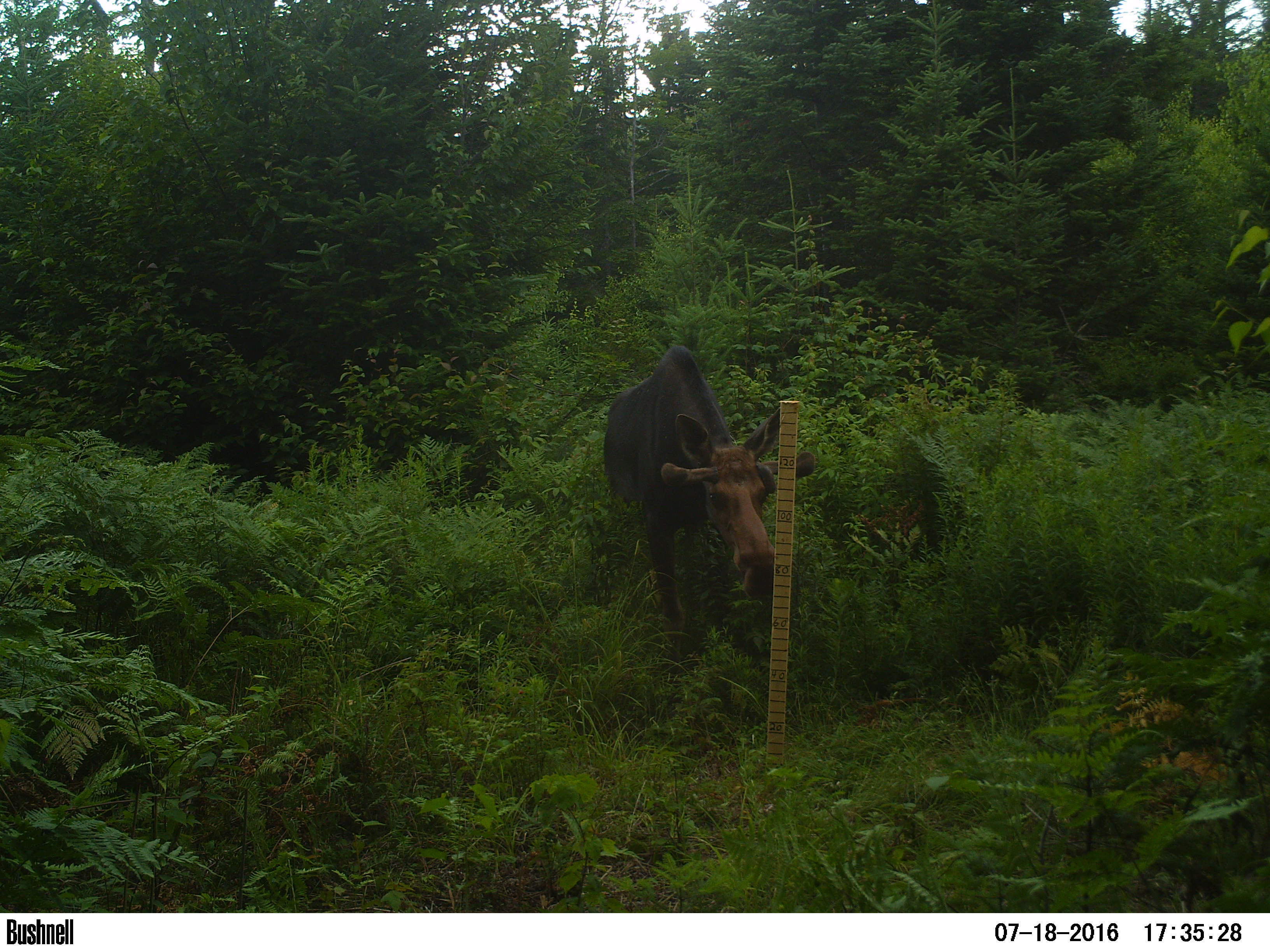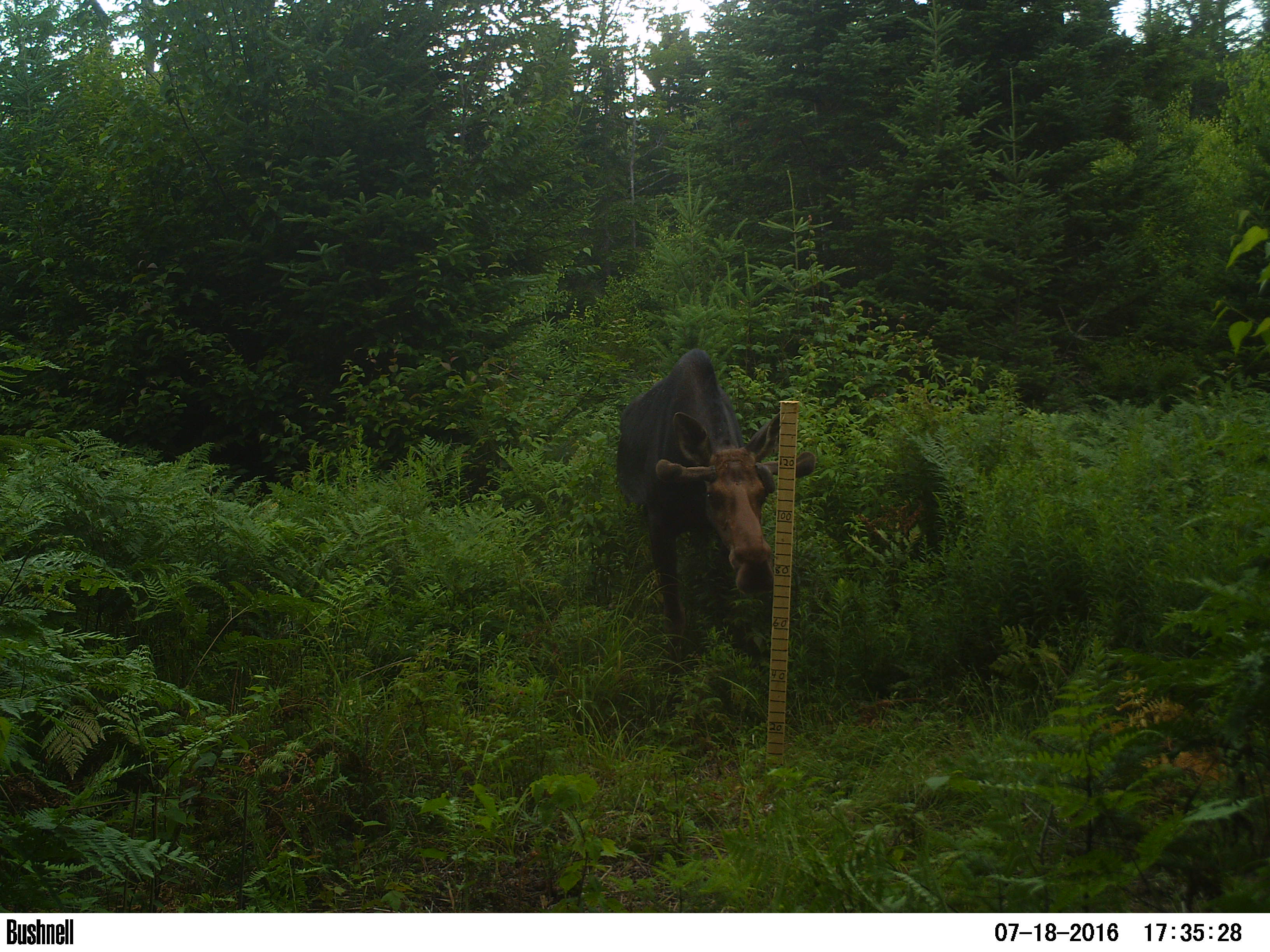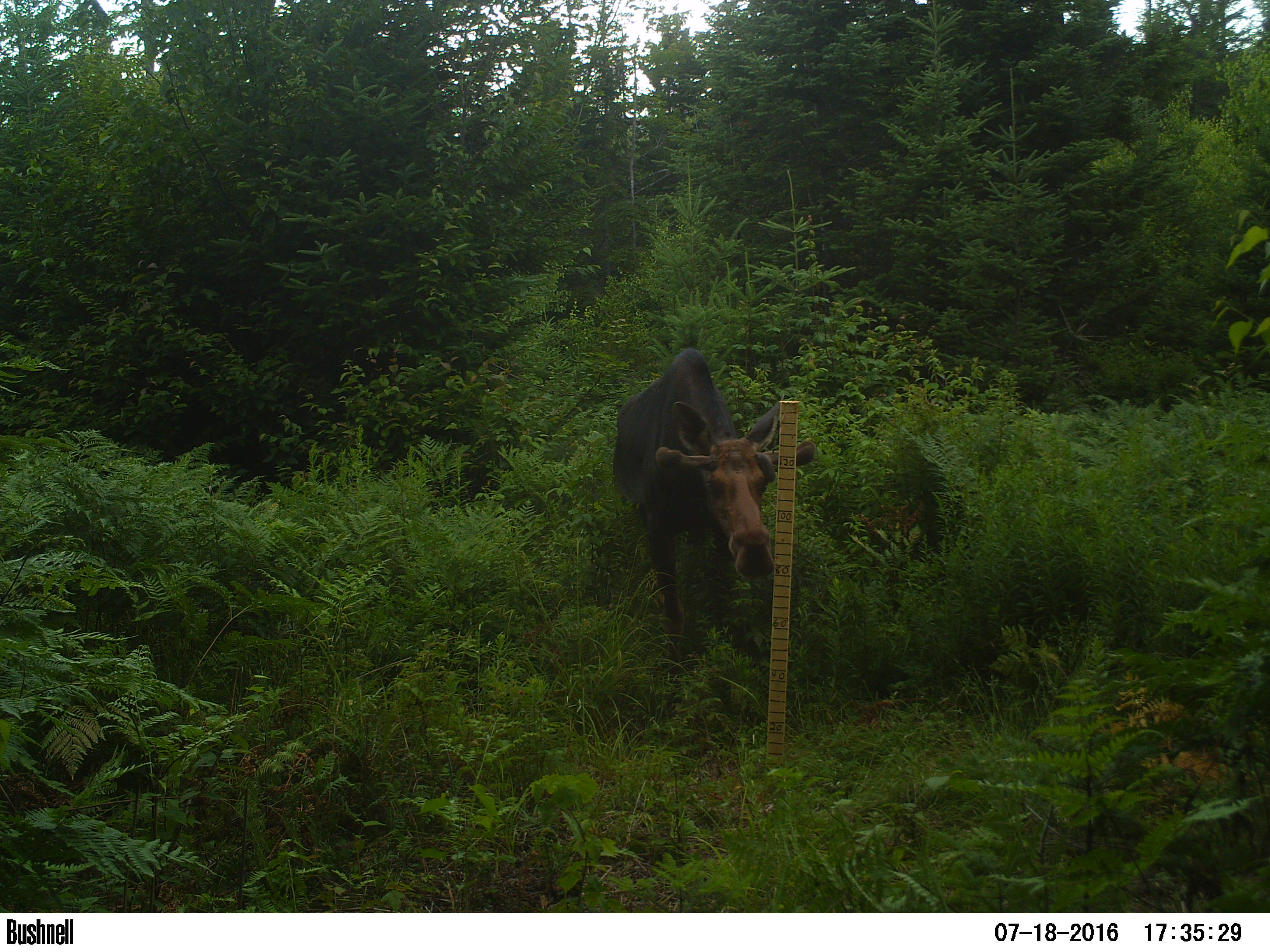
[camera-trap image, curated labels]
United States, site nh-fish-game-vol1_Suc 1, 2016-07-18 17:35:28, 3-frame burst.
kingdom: Animalia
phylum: Chordata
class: Mammalia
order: Artiodactyla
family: Cervidae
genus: Alces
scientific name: Alces alces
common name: moose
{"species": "moose (Alces alces)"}